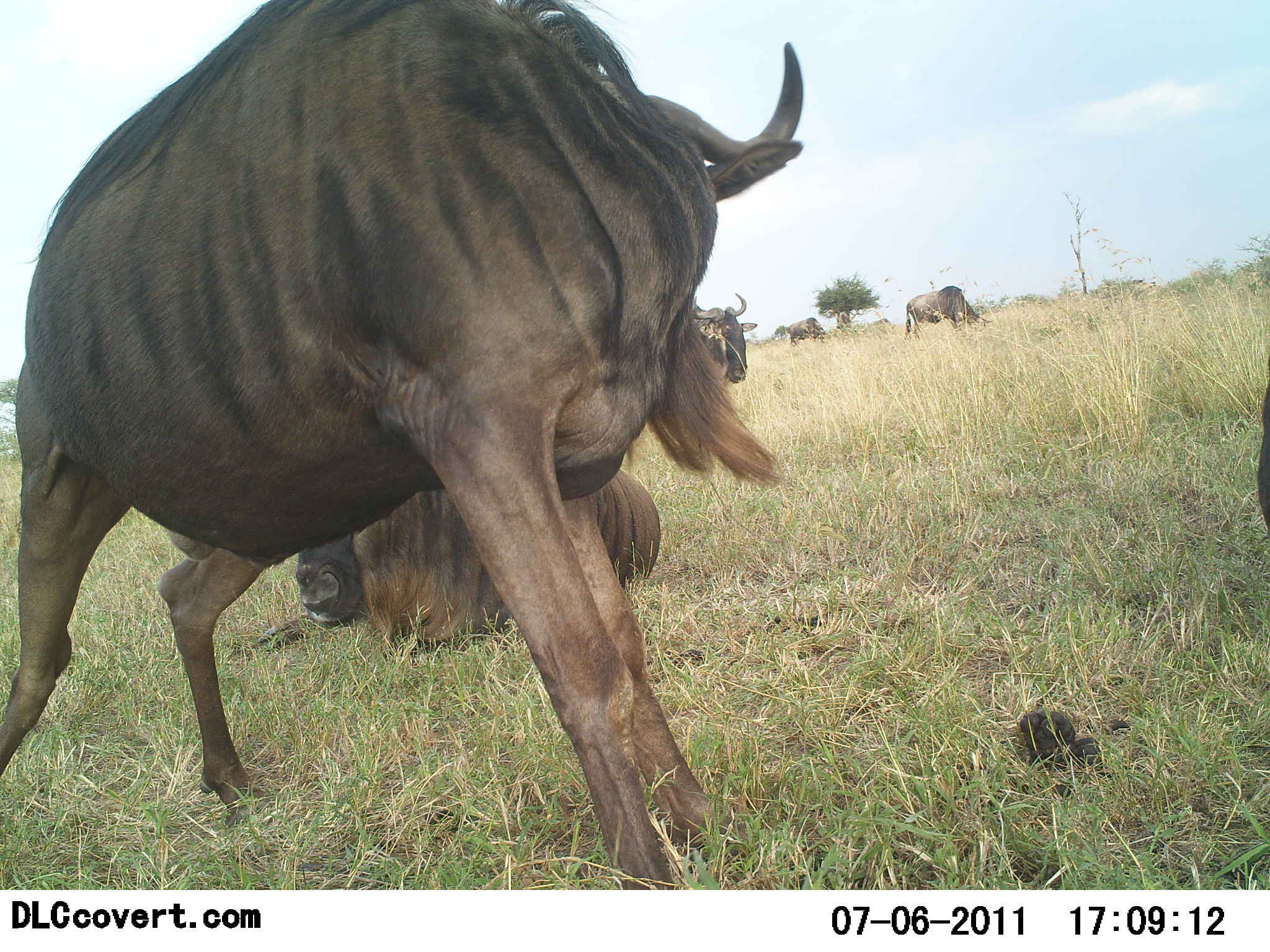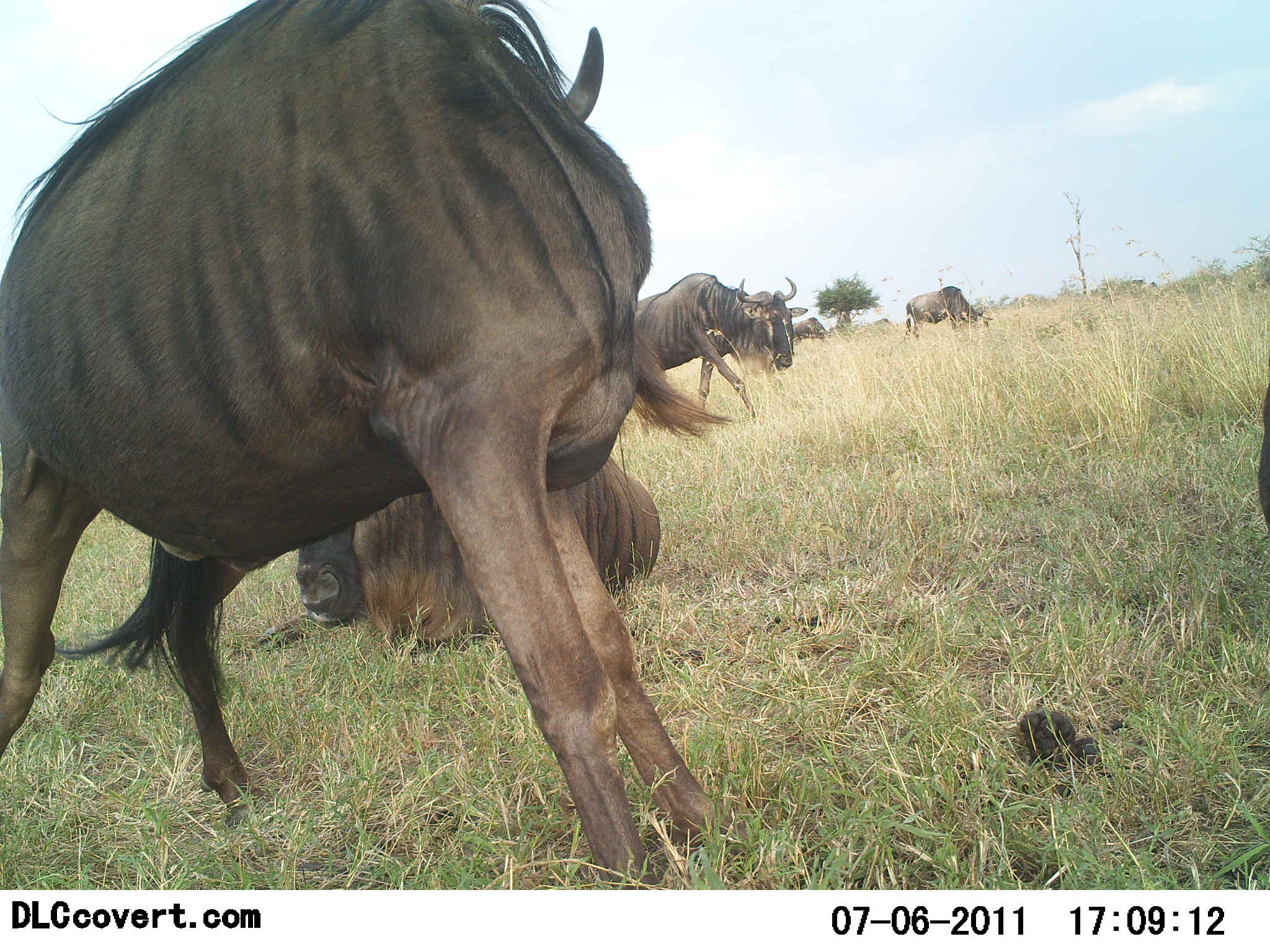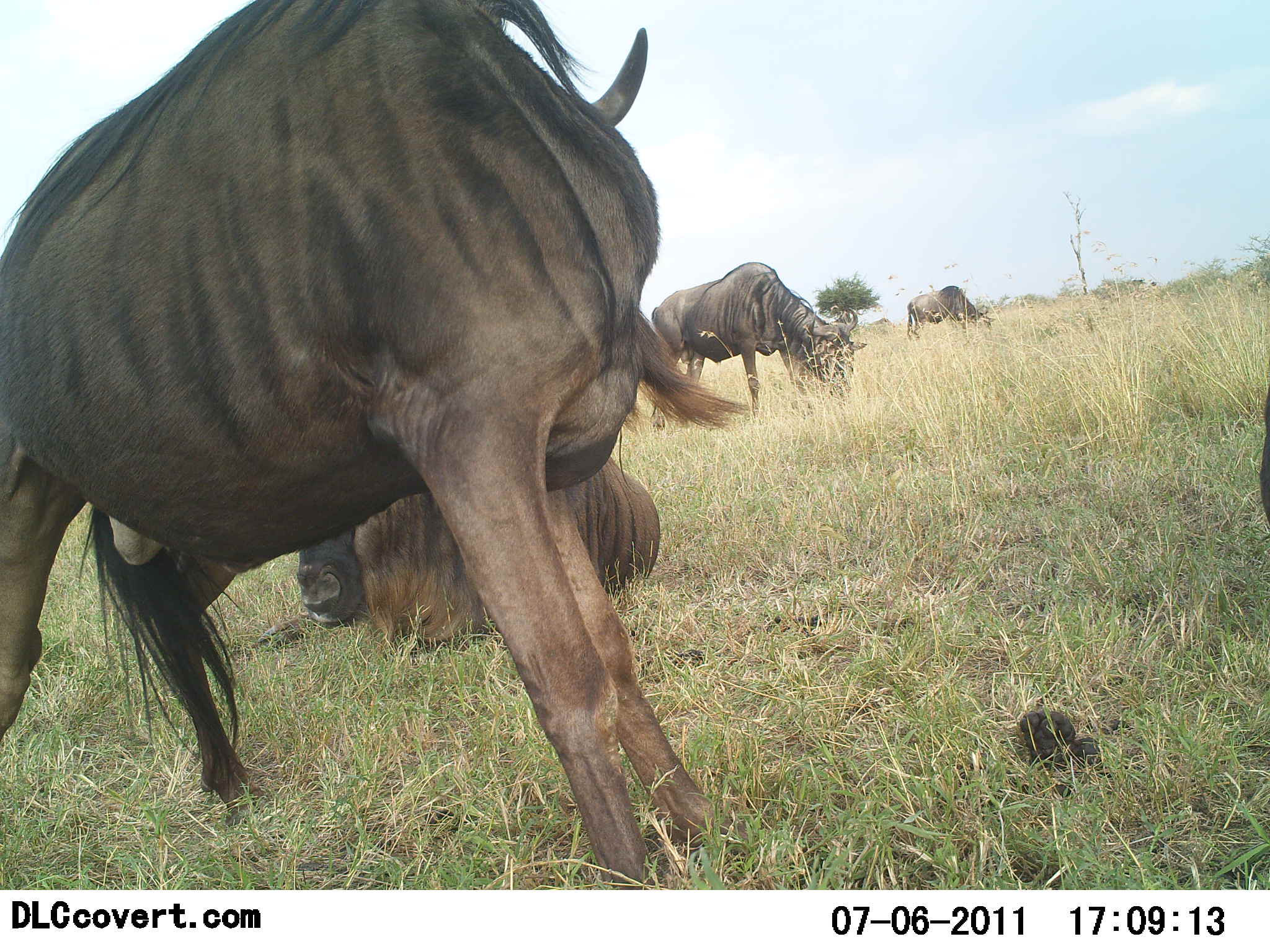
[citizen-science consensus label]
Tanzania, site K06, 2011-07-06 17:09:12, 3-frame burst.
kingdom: Animalia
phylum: Chordata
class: Mammalia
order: Artiodactyla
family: Bovidae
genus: Connochaetes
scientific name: Connochaetes taurinus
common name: blue wildebeest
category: wildebeest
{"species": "wildebeest (blue wildebeest) (Connochaetes taurinus)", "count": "5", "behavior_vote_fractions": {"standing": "75%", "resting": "83%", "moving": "67%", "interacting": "17%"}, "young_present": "0%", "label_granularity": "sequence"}